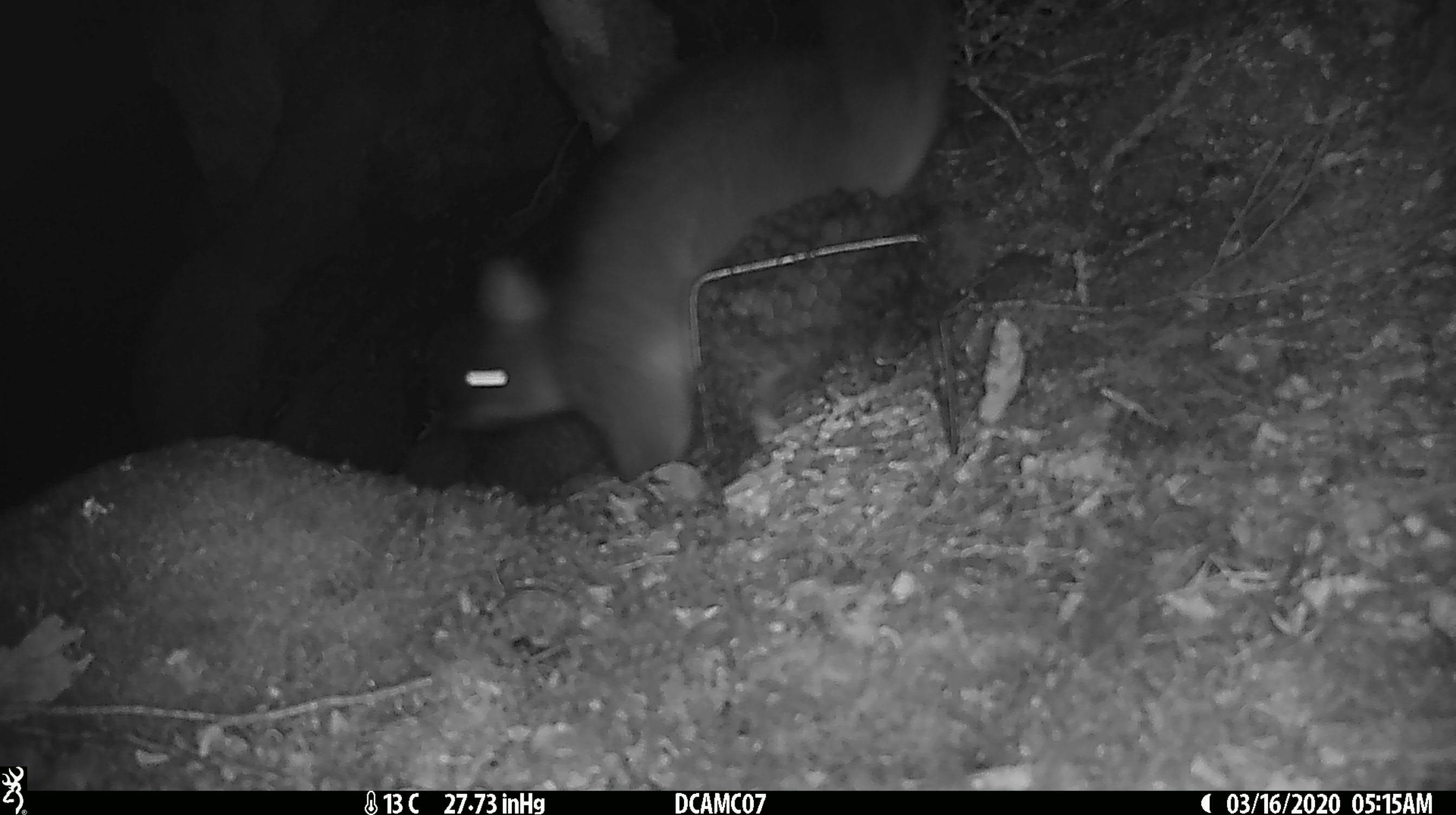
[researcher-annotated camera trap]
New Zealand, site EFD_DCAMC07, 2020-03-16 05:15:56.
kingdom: Animalia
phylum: Chordata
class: Mammalia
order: Diprotodontia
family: Phalangeridae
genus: Trichosurus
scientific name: Trichosurus vulpecula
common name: common brushtail possum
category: possum